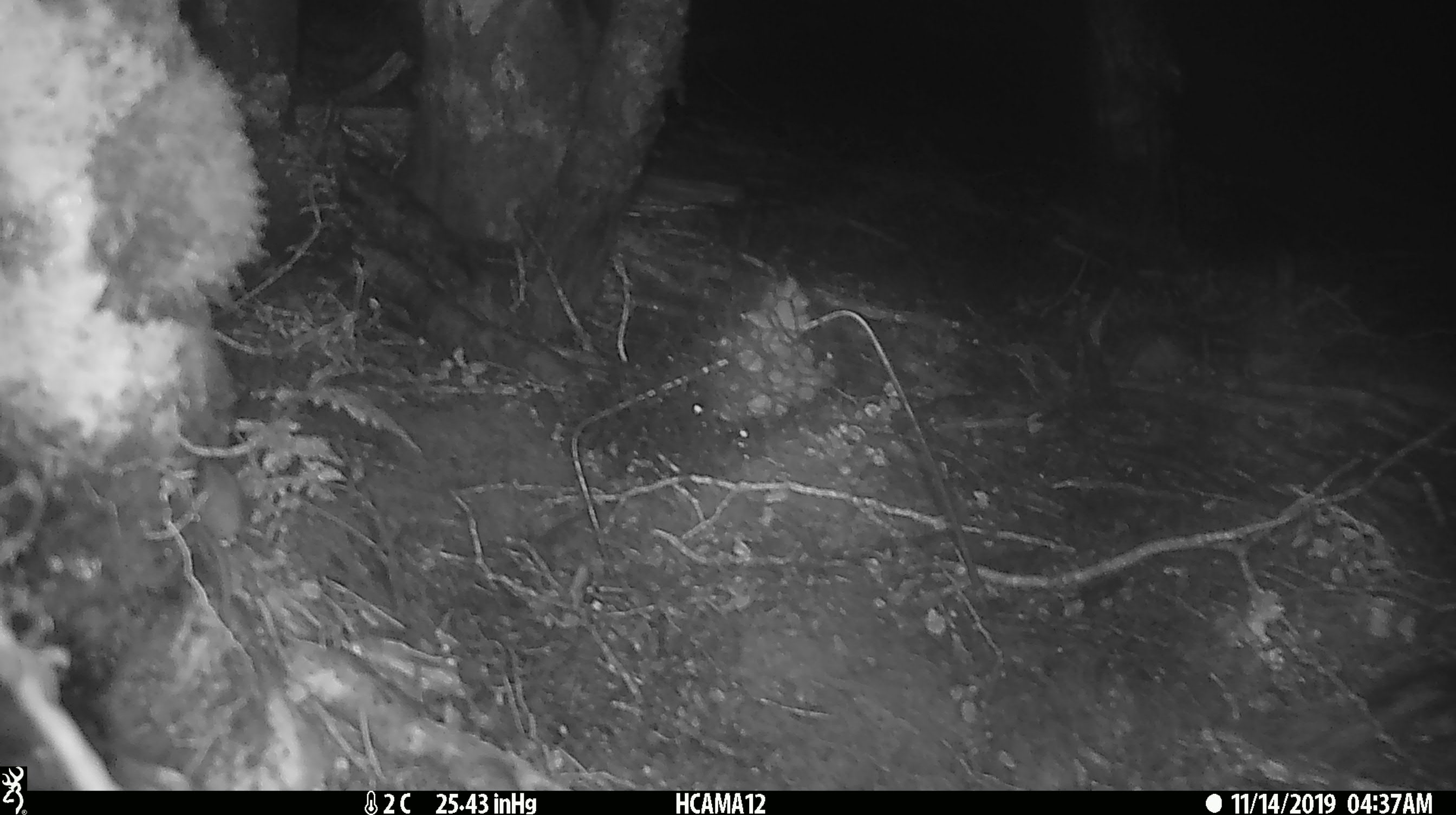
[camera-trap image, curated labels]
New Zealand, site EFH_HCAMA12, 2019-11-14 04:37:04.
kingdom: Animalia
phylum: Chordata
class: Mammalia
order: Rodentia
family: Muridae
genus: Mus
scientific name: Mus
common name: mouse